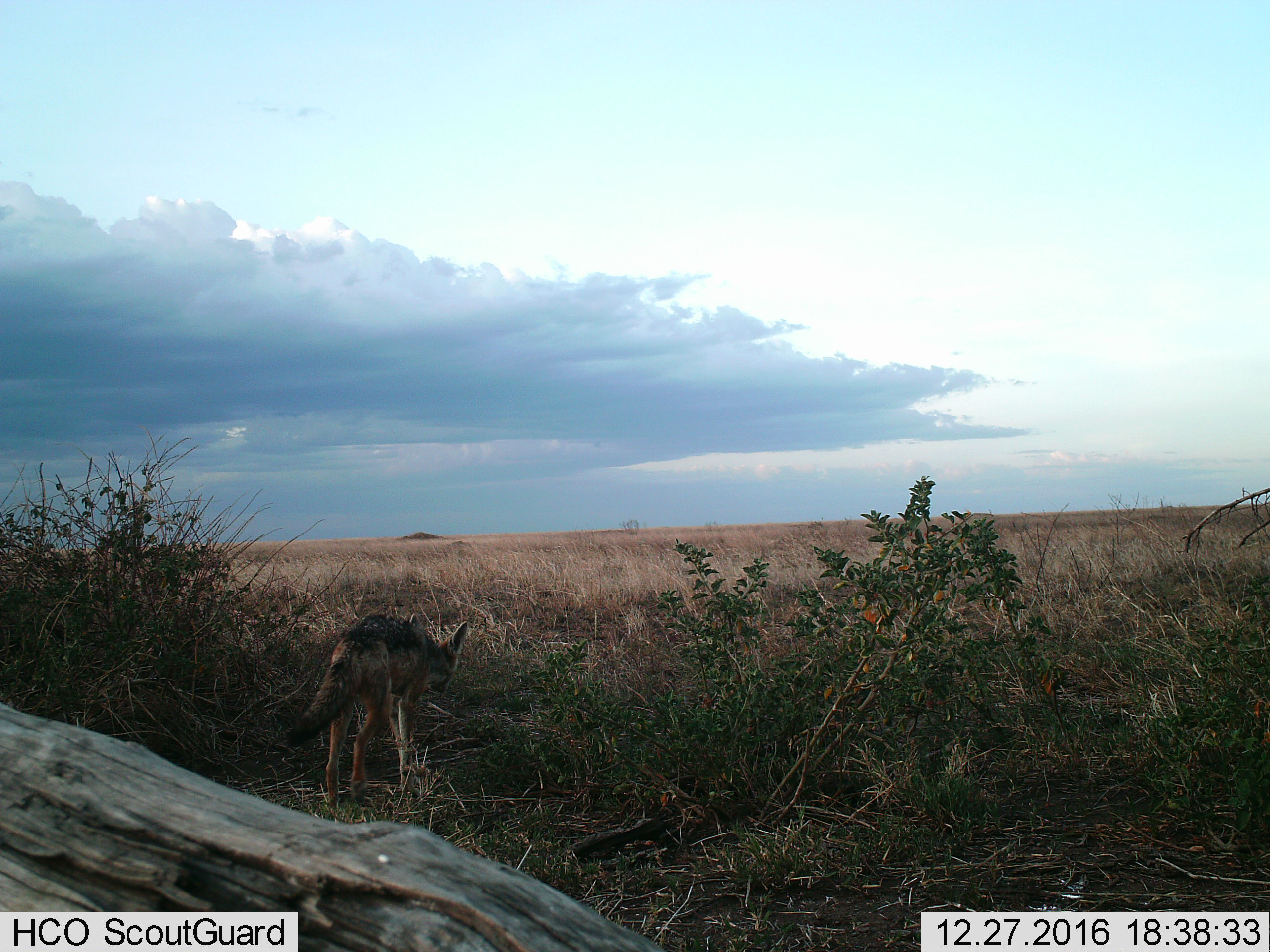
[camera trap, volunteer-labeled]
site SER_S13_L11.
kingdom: Animalia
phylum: Chordata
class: Mammalia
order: Carnivora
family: Canidae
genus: Lupulella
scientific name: Lupulella mesomelas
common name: black-backed jackal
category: jackalblackbacked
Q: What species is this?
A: Jackalblackbacked (black-backed jackal) (Lupulella mesomelas).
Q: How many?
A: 1.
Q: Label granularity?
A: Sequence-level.